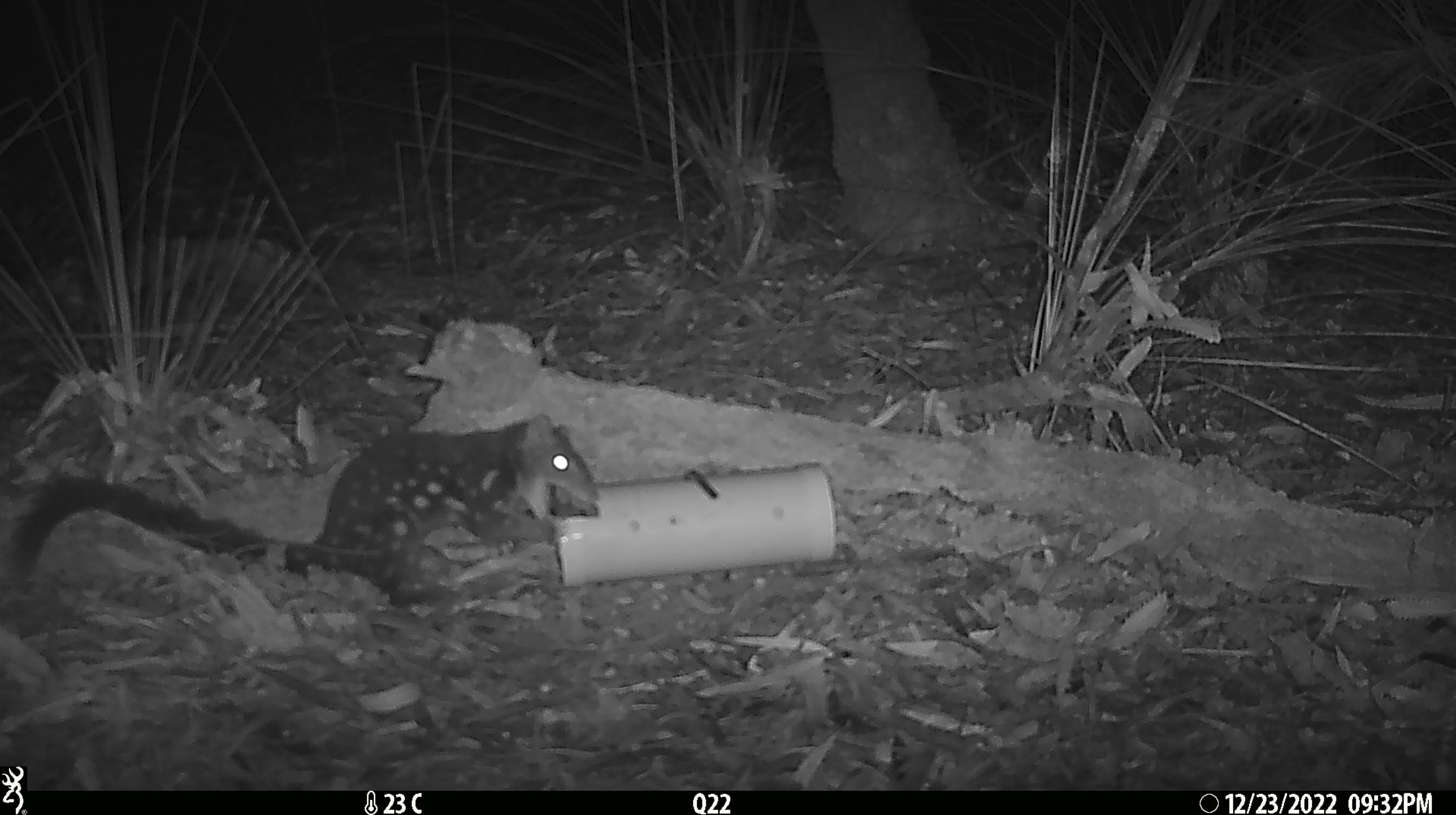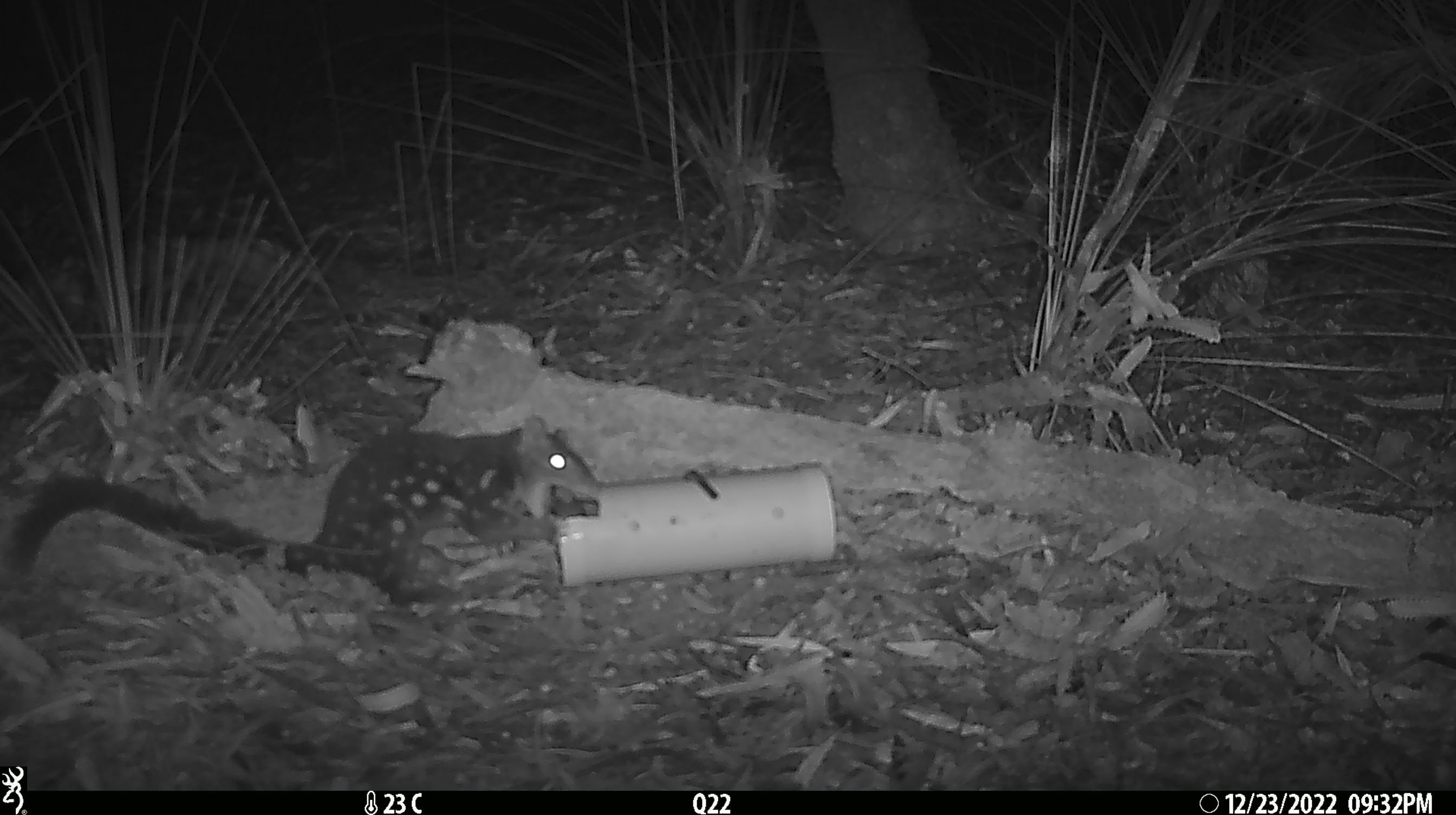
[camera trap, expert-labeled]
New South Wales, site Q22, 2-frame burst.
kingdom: Animalia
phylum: Chordata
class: Mammalia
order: Dasyuromorphia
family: Dasyuridae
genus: Dasyurus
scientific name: Dasyurus maculatus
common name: spotted-tailed quoll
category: quoll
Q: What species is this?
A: Quoll (spotted-tailed quoll) (Dasyurus maculatus).